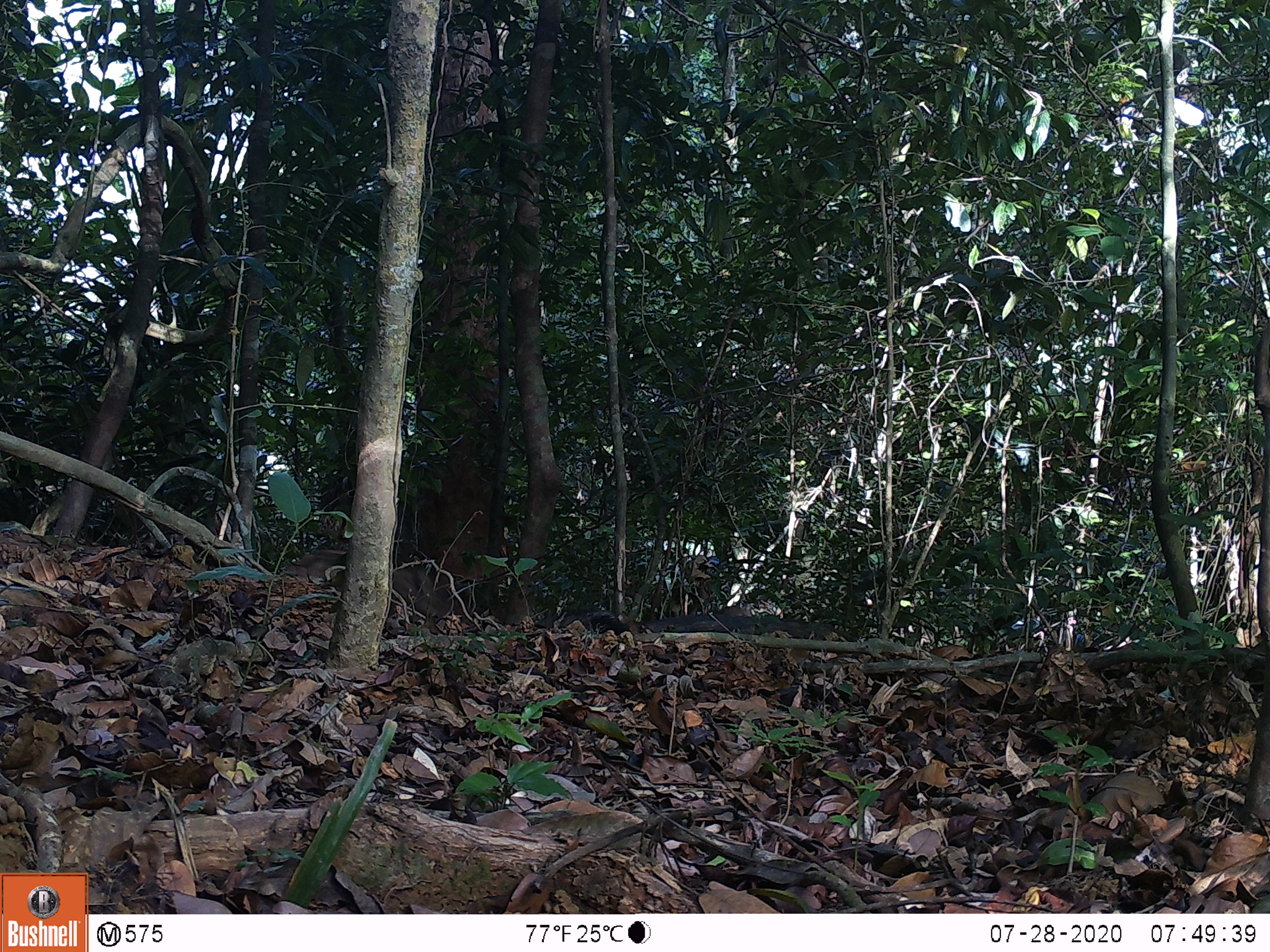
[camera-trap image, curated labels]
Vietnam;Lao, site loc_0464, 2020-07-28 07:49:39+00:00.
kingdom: Animalia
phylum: Chordata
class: Mammalia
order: Artiodactyla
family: Suidae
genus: Sus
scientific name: Sus scrofa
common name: eurasian wild pig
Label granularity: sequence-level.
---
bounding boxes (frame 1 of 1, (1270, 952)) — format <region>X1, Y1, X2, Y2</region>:
eurasian wild pig: <region>534, 599, 834, 640</region>; <region>285, 546, 445, 616</region>